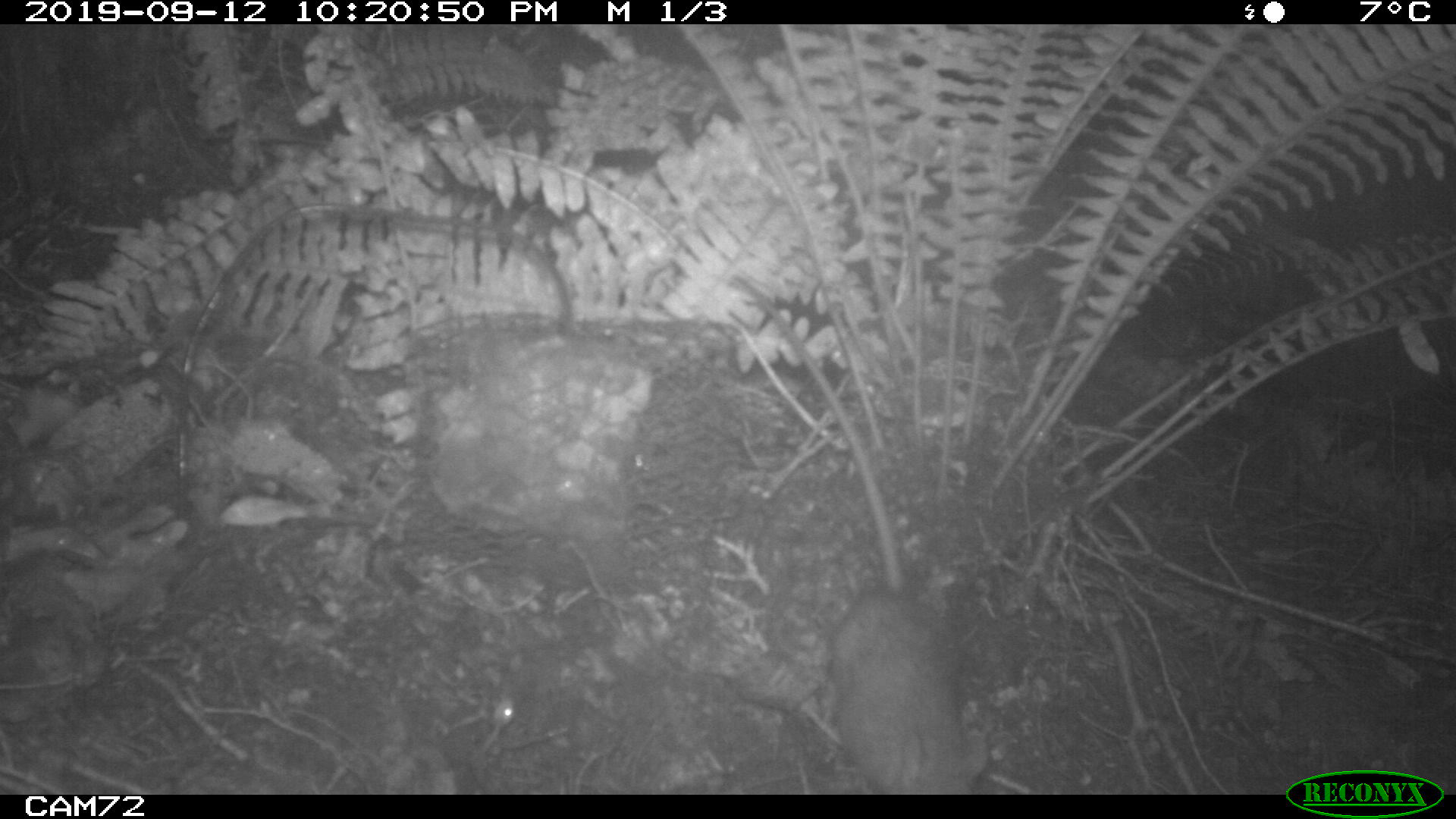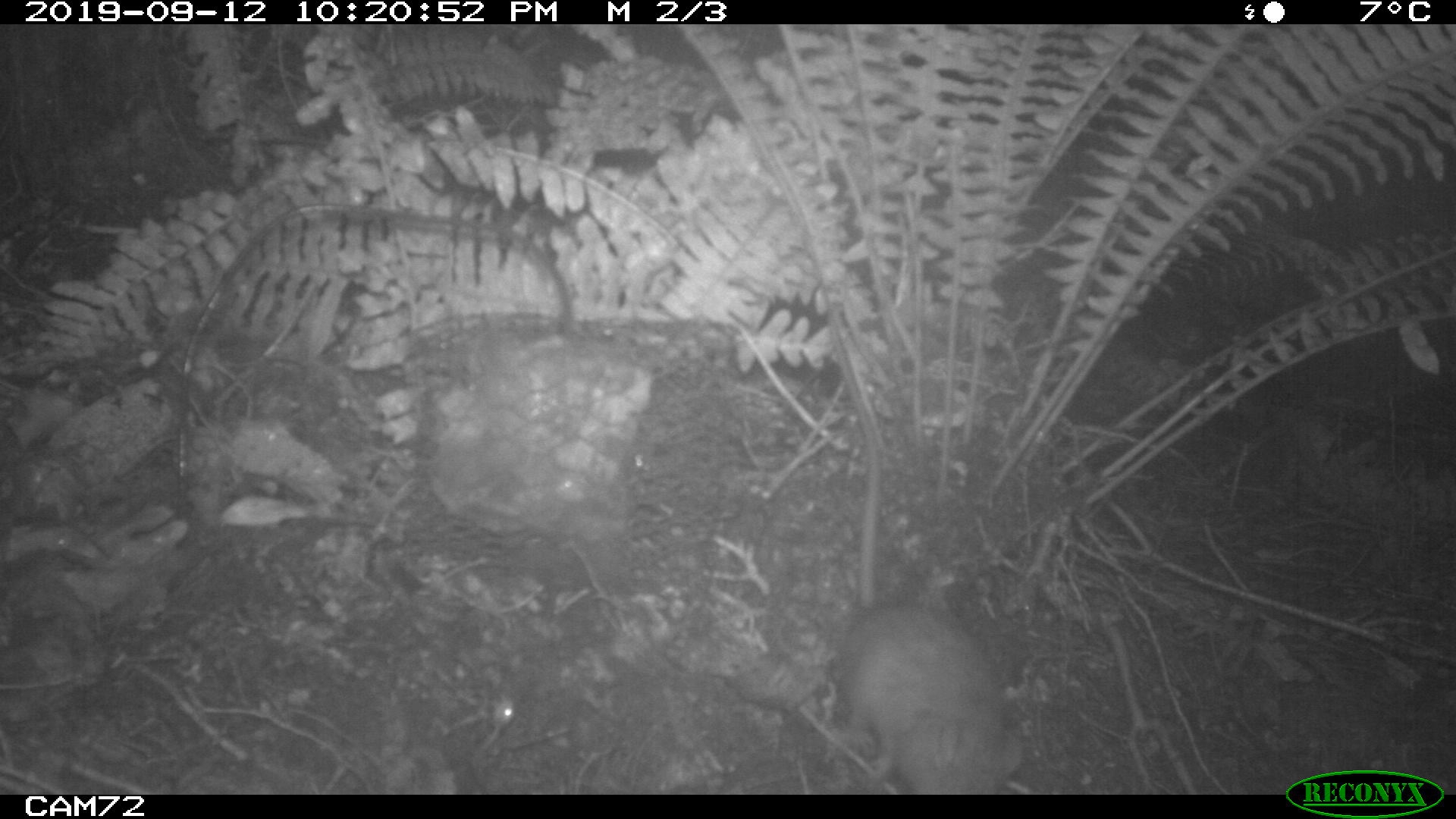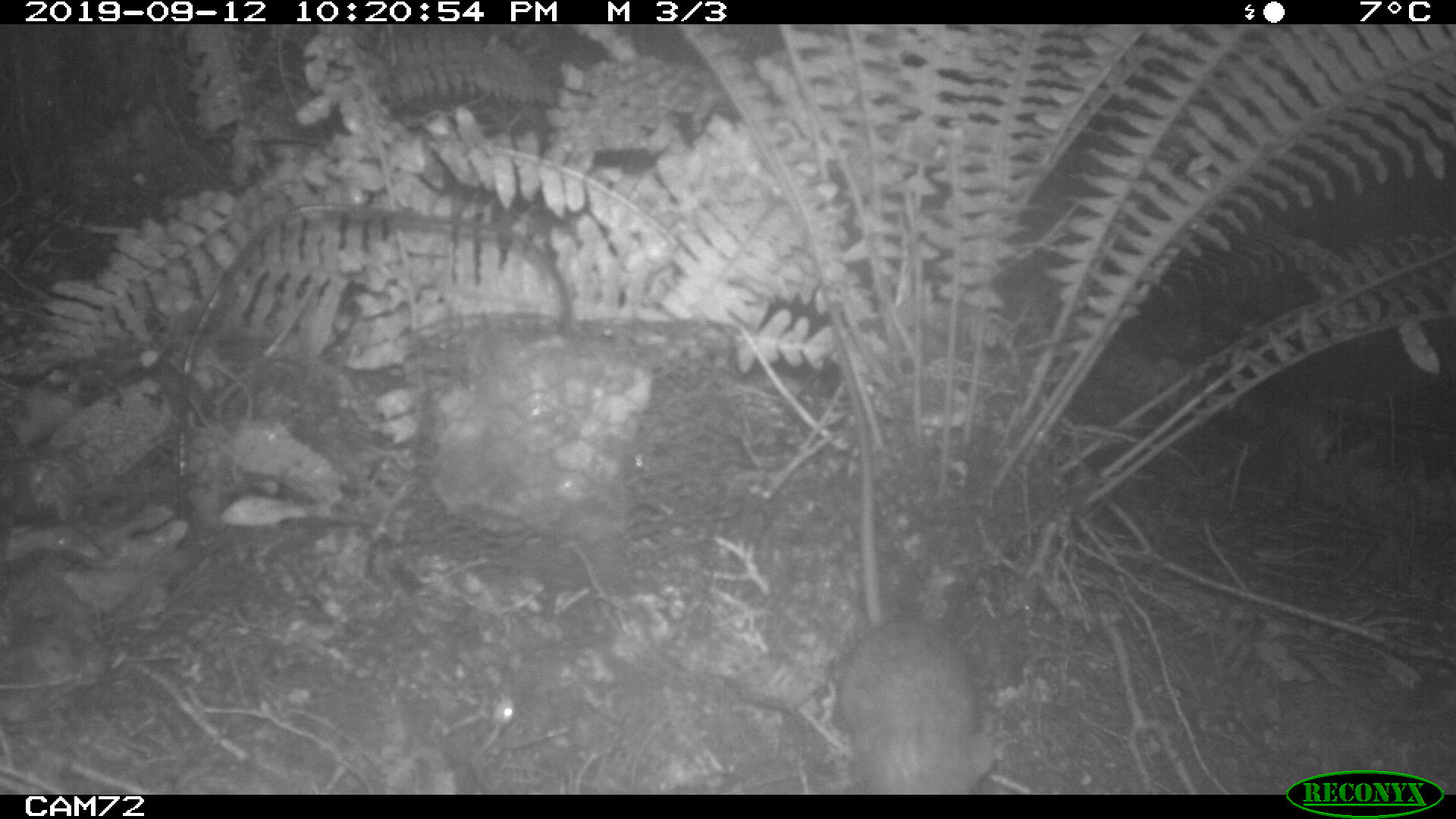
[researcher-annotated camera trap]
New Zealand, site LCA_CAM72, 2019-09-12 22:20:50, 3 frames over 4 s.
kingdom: Animalia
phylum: Chordata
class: Mammalia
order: Rodentia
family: Muridae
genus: Rattus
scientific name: Rattus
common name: rat